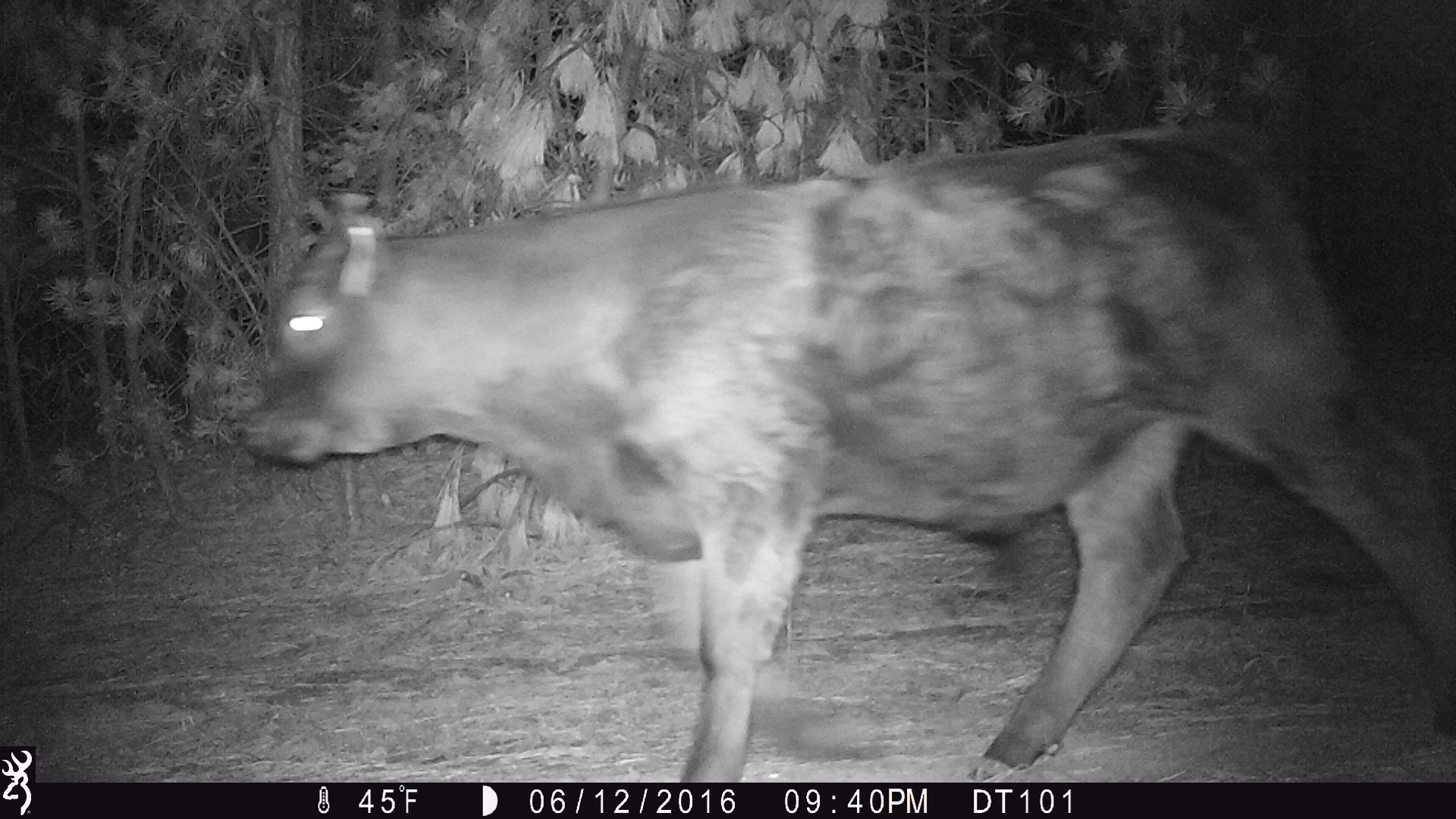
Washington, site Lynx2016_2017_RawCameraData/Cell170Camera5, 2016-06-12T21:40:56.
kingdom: Animalia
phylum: Chordata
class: Mammalia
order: Artiodactyla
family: Bovidae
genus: Bos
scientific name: Bos taurus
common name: domestic cattle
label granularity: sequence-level